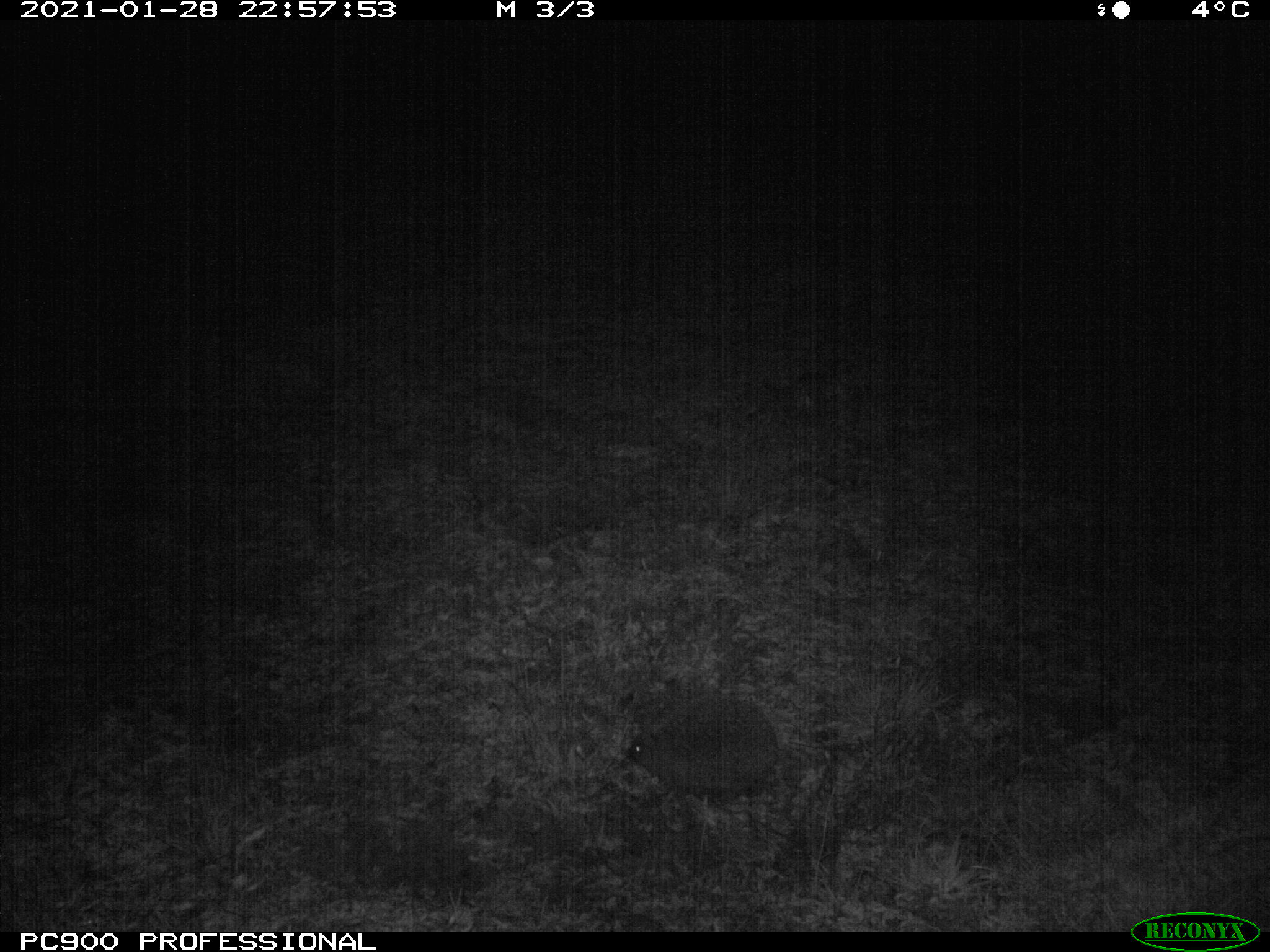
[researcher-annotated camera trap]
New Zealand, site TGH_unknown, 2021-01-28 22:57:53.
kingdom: Animalia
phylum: Chordata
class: Mammalia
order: Eulipotyphla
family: Erinaceidae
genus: Erinaceus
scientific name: Erinaceus europaeus europaeus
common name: european hedgehog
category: hedgehog